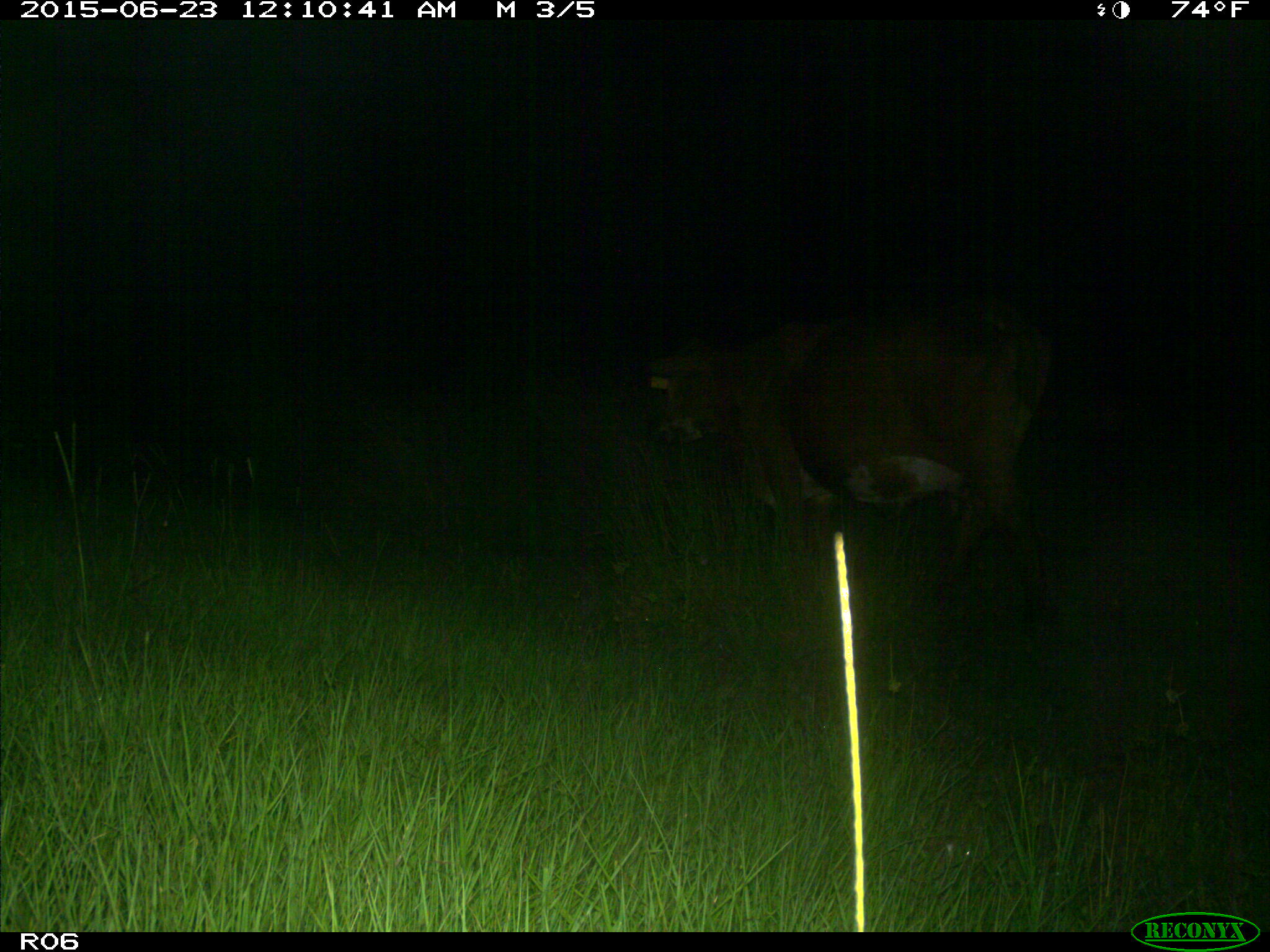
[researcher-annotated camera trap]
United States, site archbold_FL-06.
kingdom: Animalia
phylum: Chordata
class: Mammalia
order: Artiodactyla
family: Bovidae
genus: Bos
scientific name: Bos taurus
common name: domestic cow